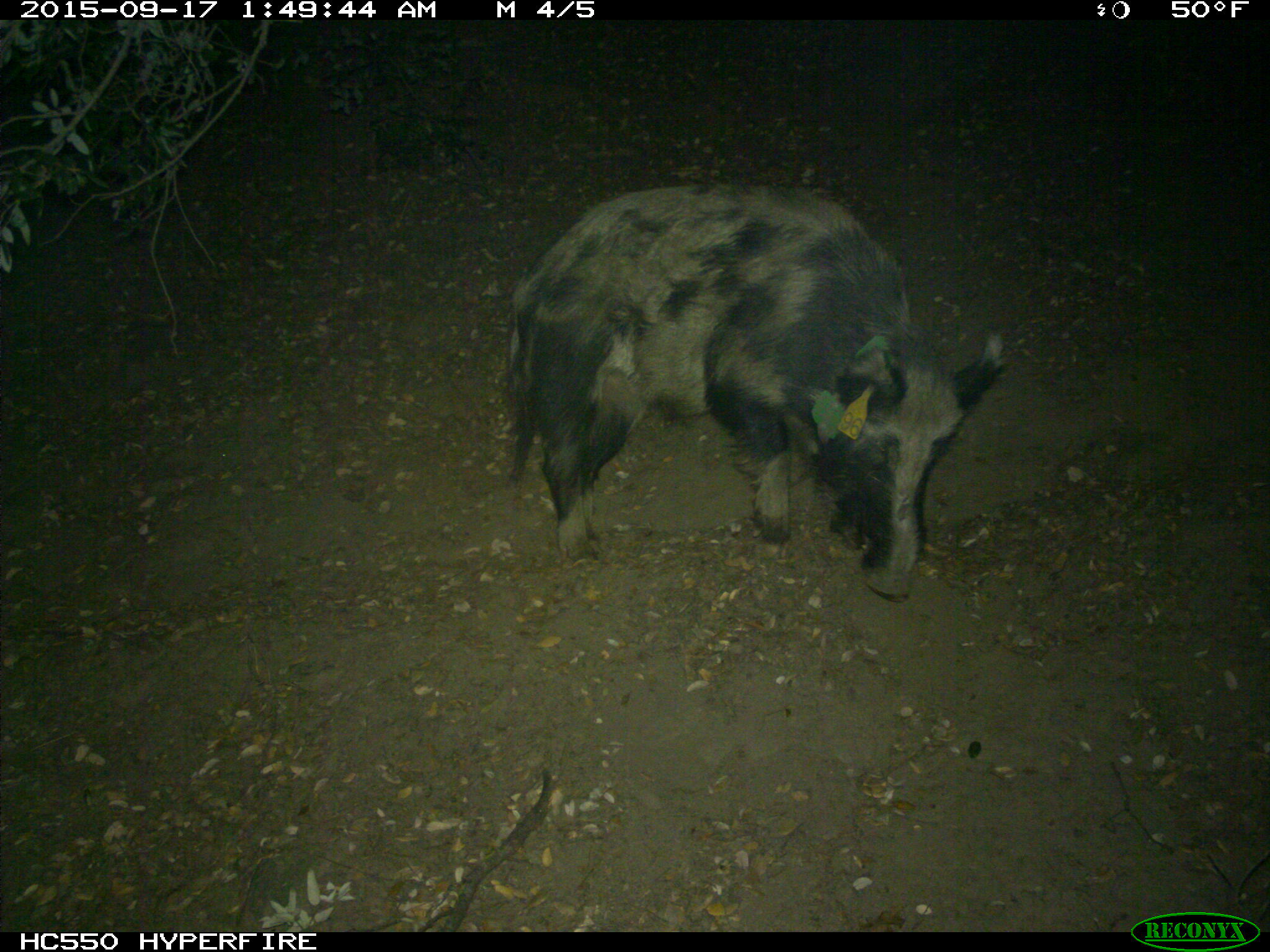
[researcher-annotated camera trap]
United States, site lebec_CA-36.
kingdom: Animalia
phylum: Chordata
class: Mammalia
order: Artiodactyla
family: Suidae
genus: Sus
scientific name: Sus scrofa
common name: wild boar